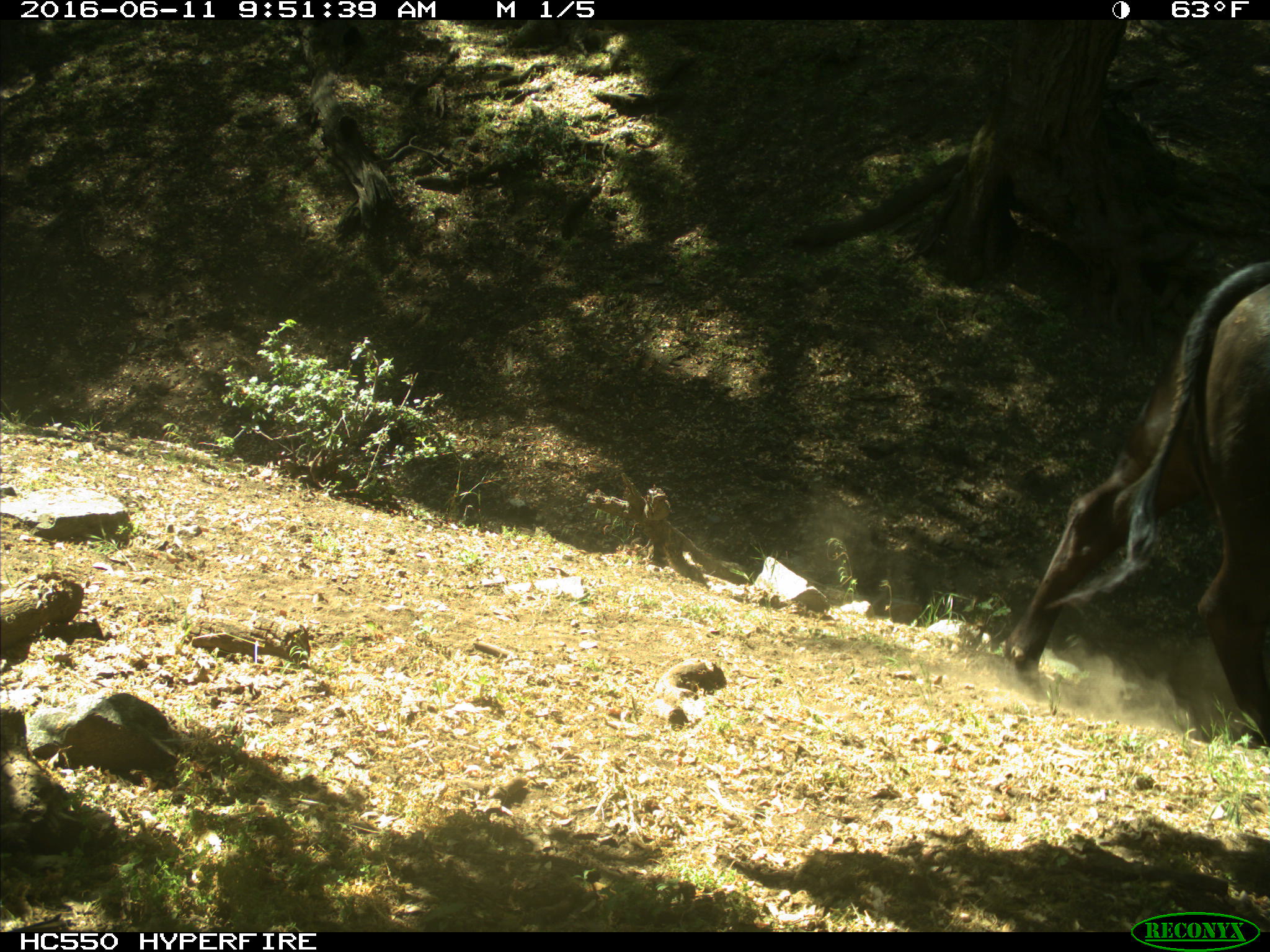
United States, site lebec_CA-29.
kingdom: Animalia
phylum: Chordata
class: Mammalia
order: Artiodactyla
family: Bovidae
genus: Bos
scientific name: Bos taurus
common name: domestic cow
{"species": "Bos taurus (domestic cow)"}